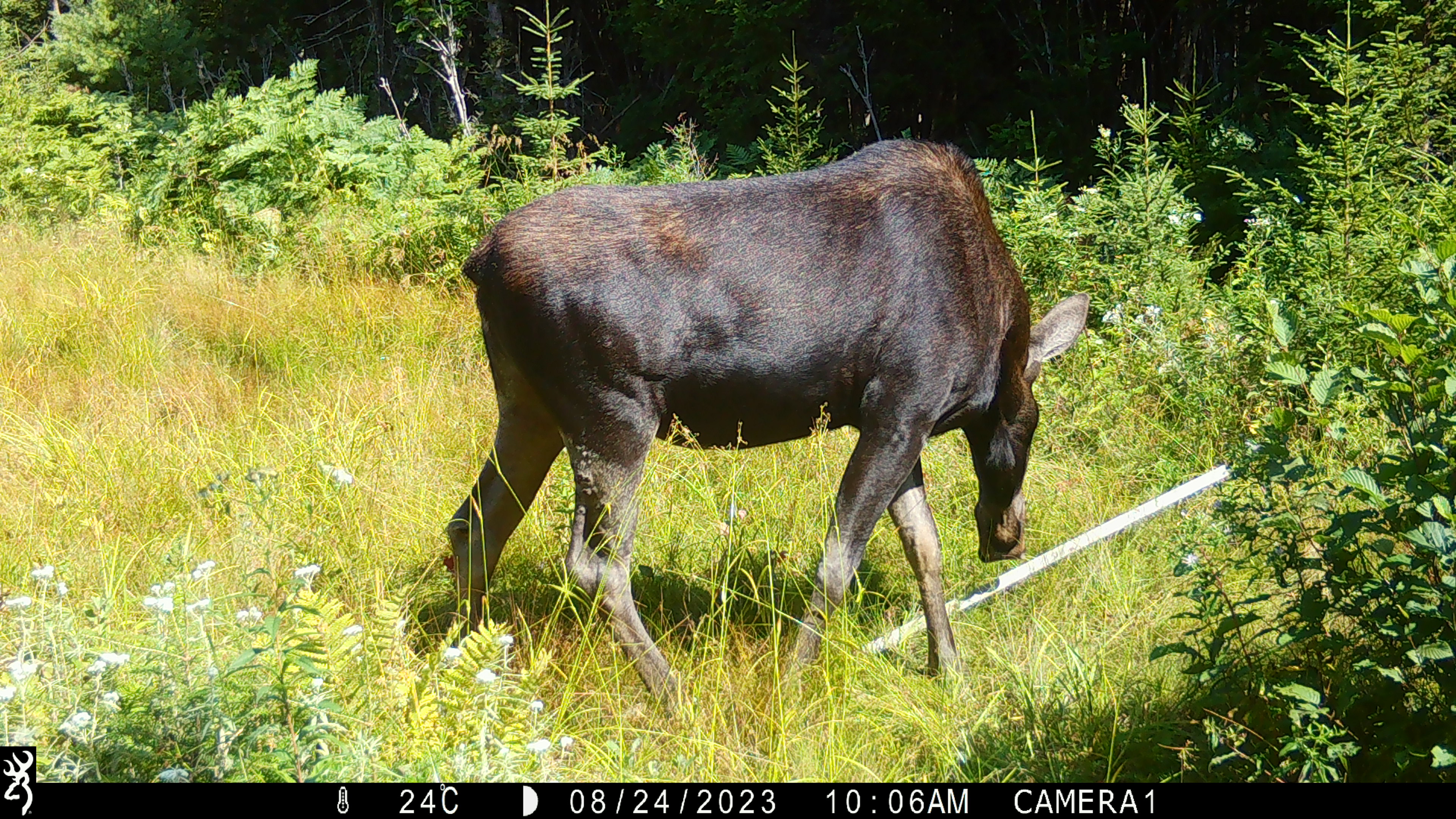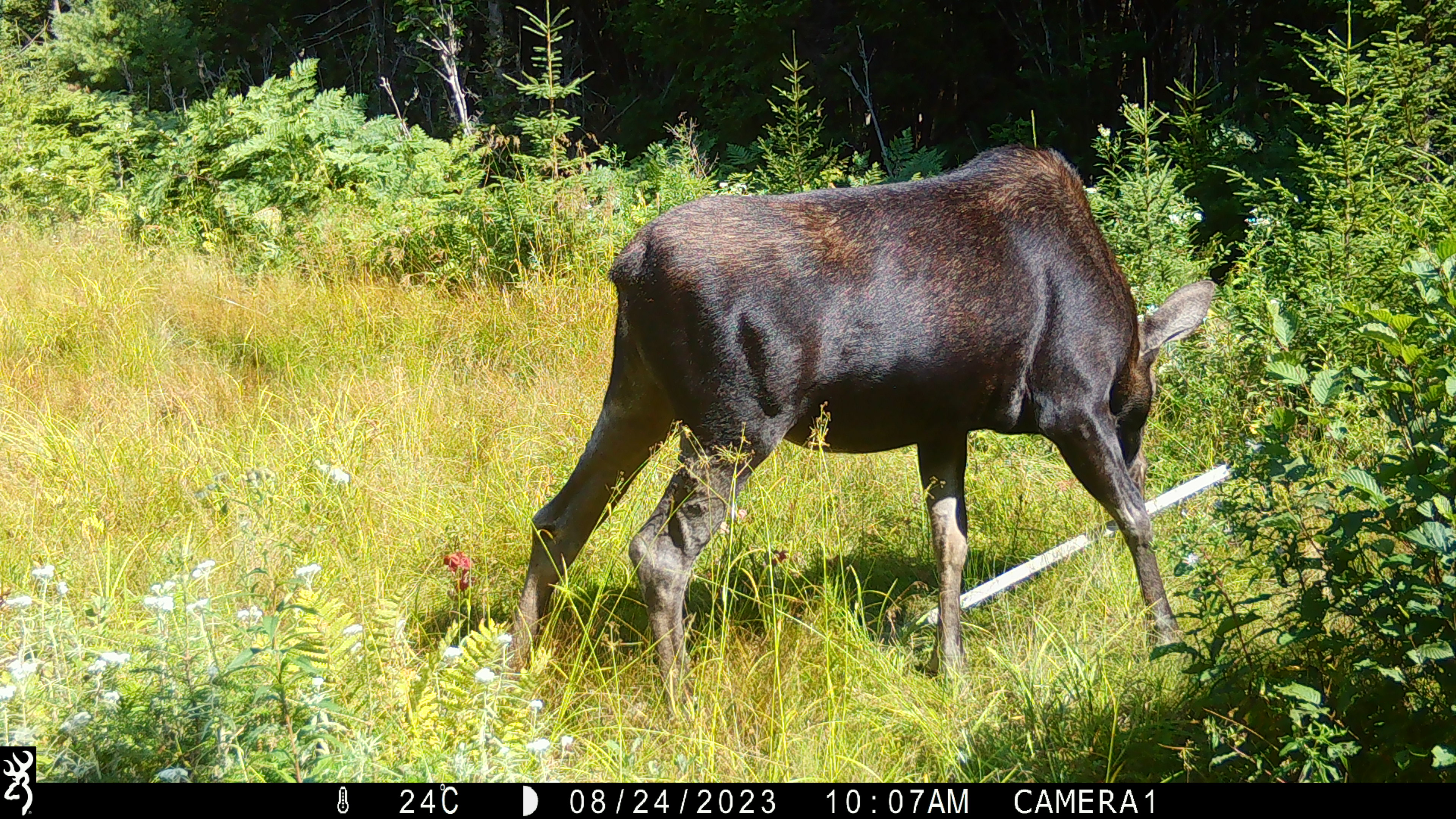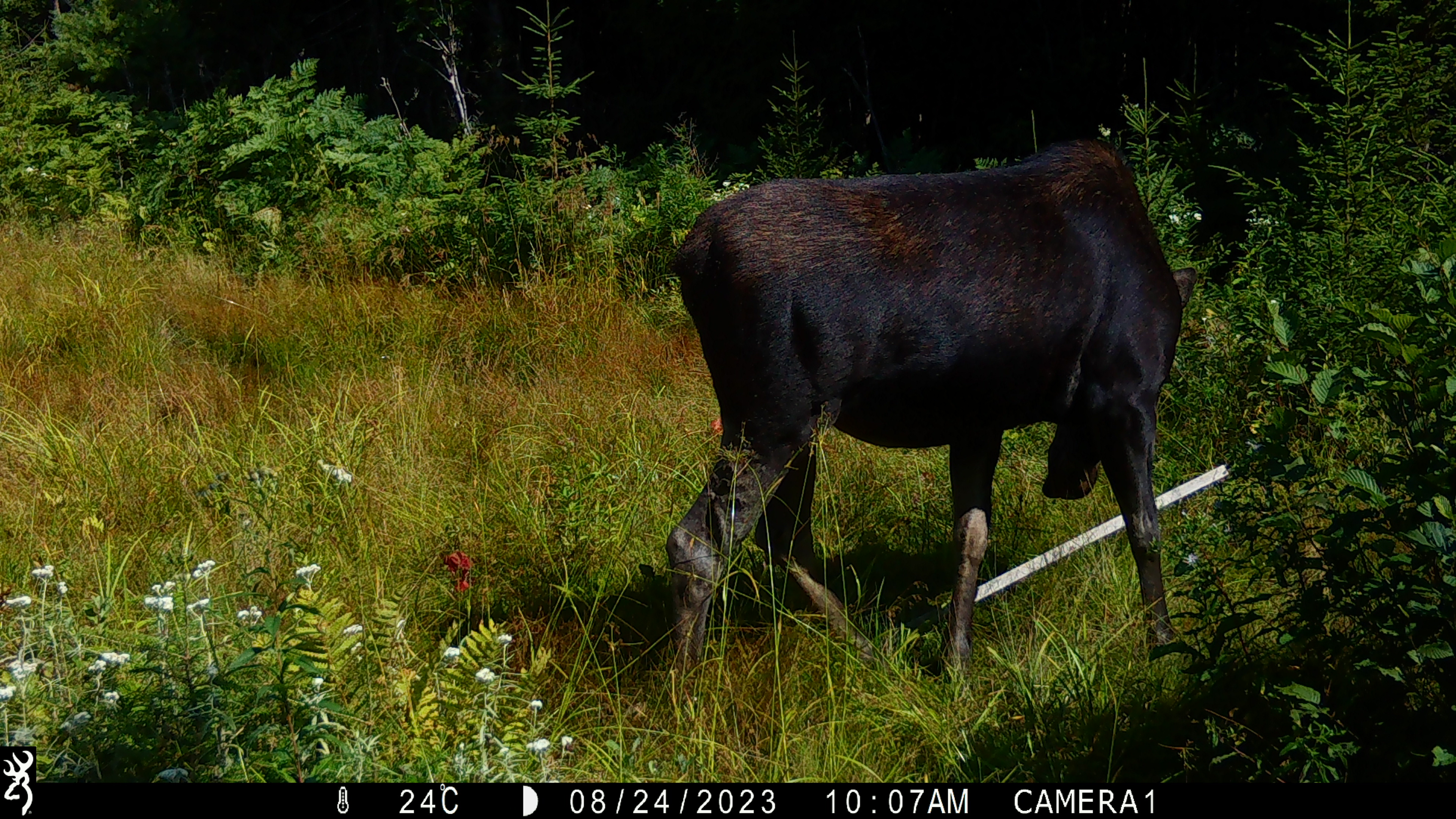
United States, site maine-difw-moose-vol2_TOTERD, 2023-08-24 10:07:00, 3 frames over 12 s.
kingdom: Animalia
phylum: Chordata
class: Mammalia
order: Artiodactyla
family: Cervidae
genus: Alces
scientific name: Alces alces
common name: moose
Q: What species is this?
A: Moose (Alces alces).